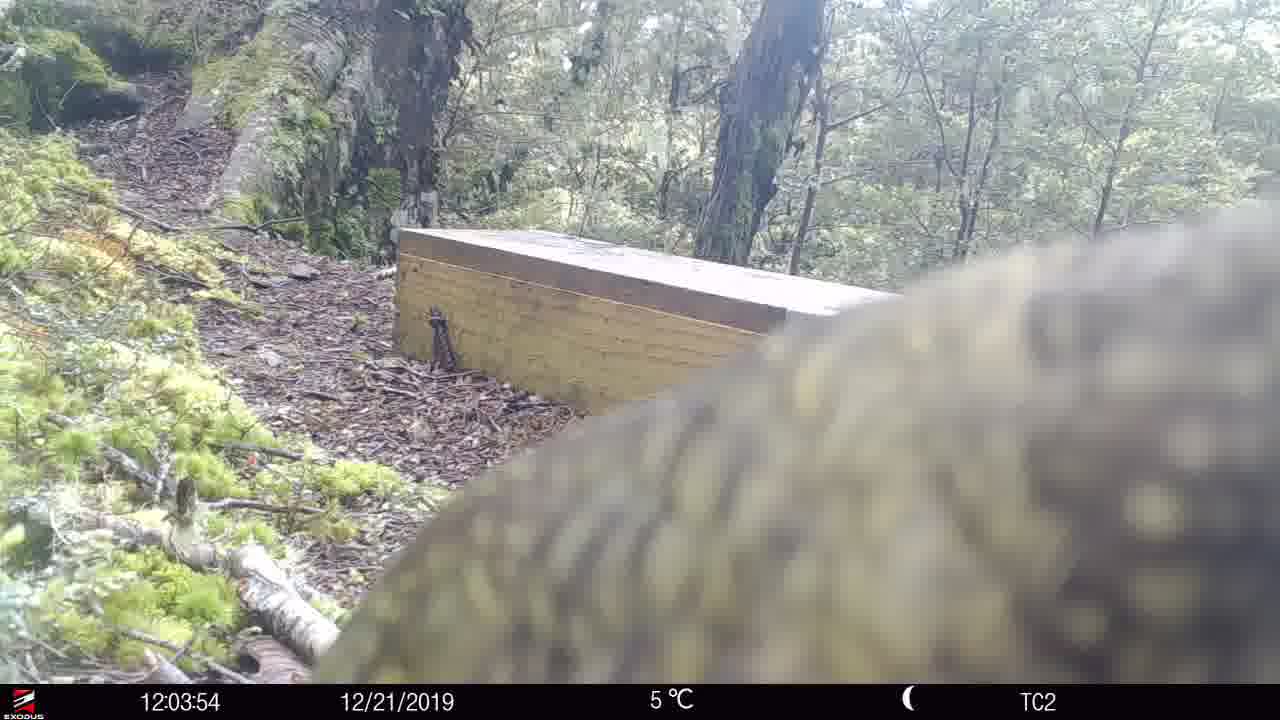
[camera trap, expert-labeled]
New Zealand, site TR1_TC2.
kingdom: Animalia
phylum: Chordata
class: Aves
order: Psittaciformes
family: Strigopidae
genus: Nestor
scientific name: Nestor notabilis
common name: kea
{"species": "kea (Nestor notabilis)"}